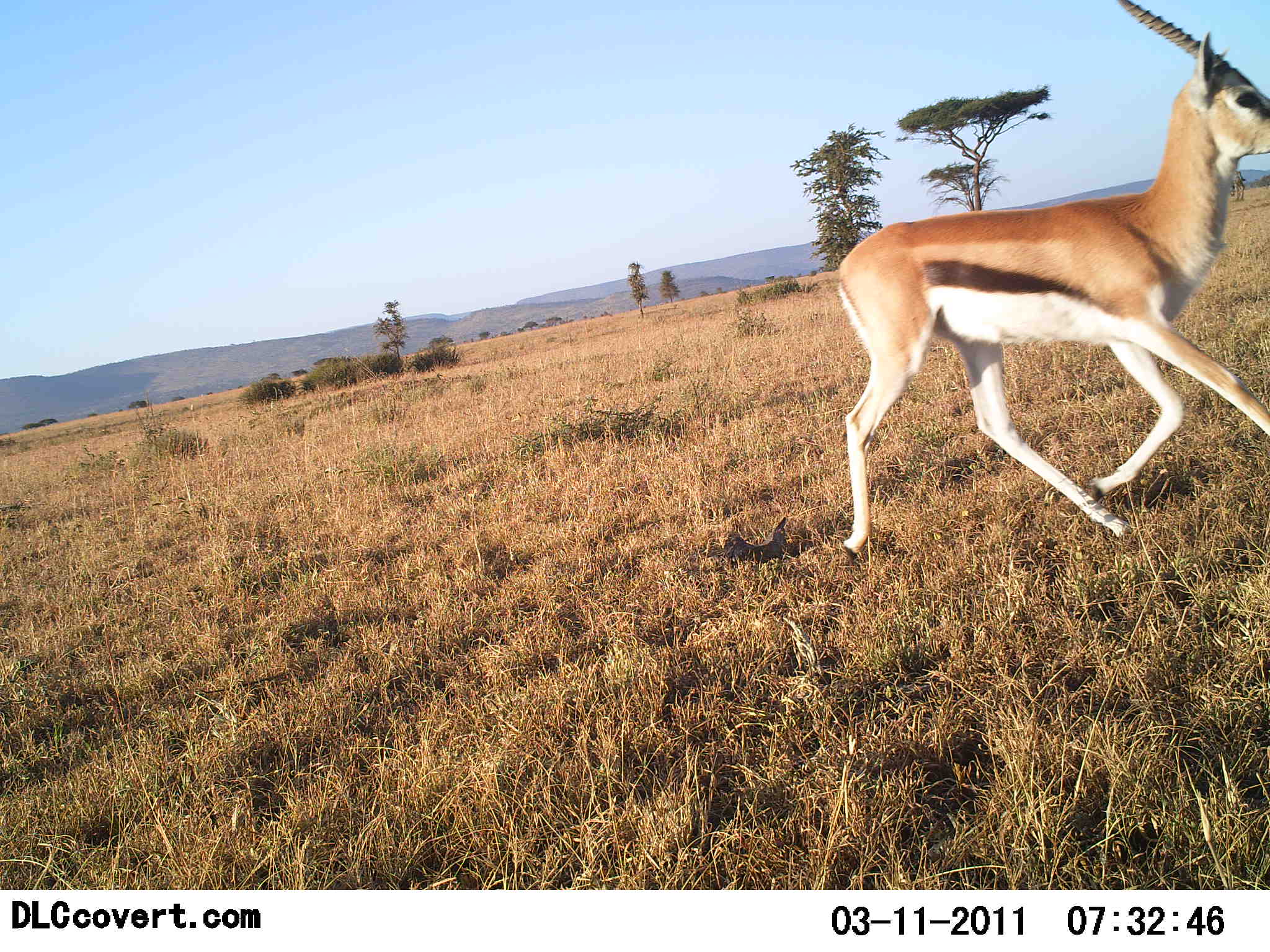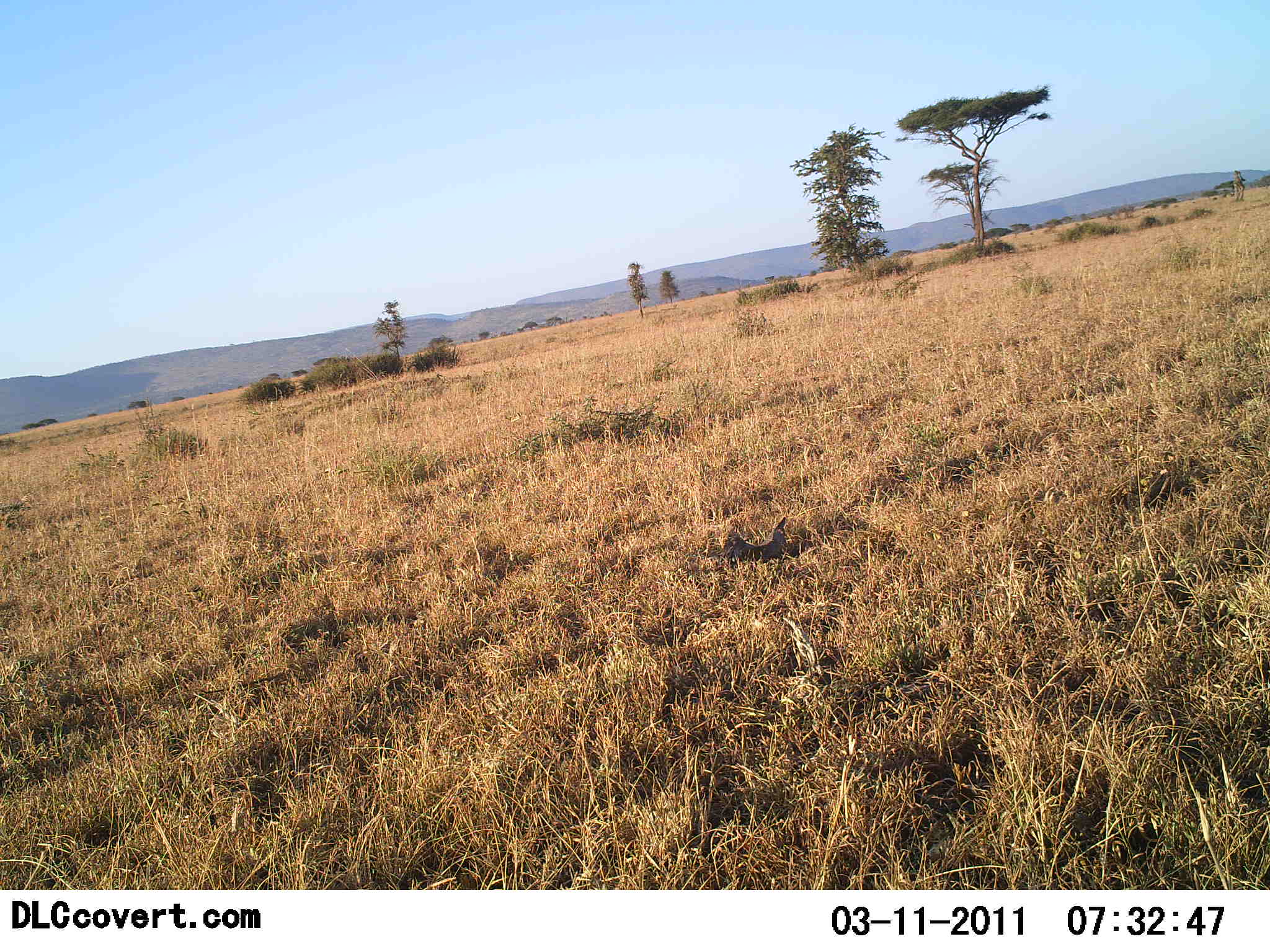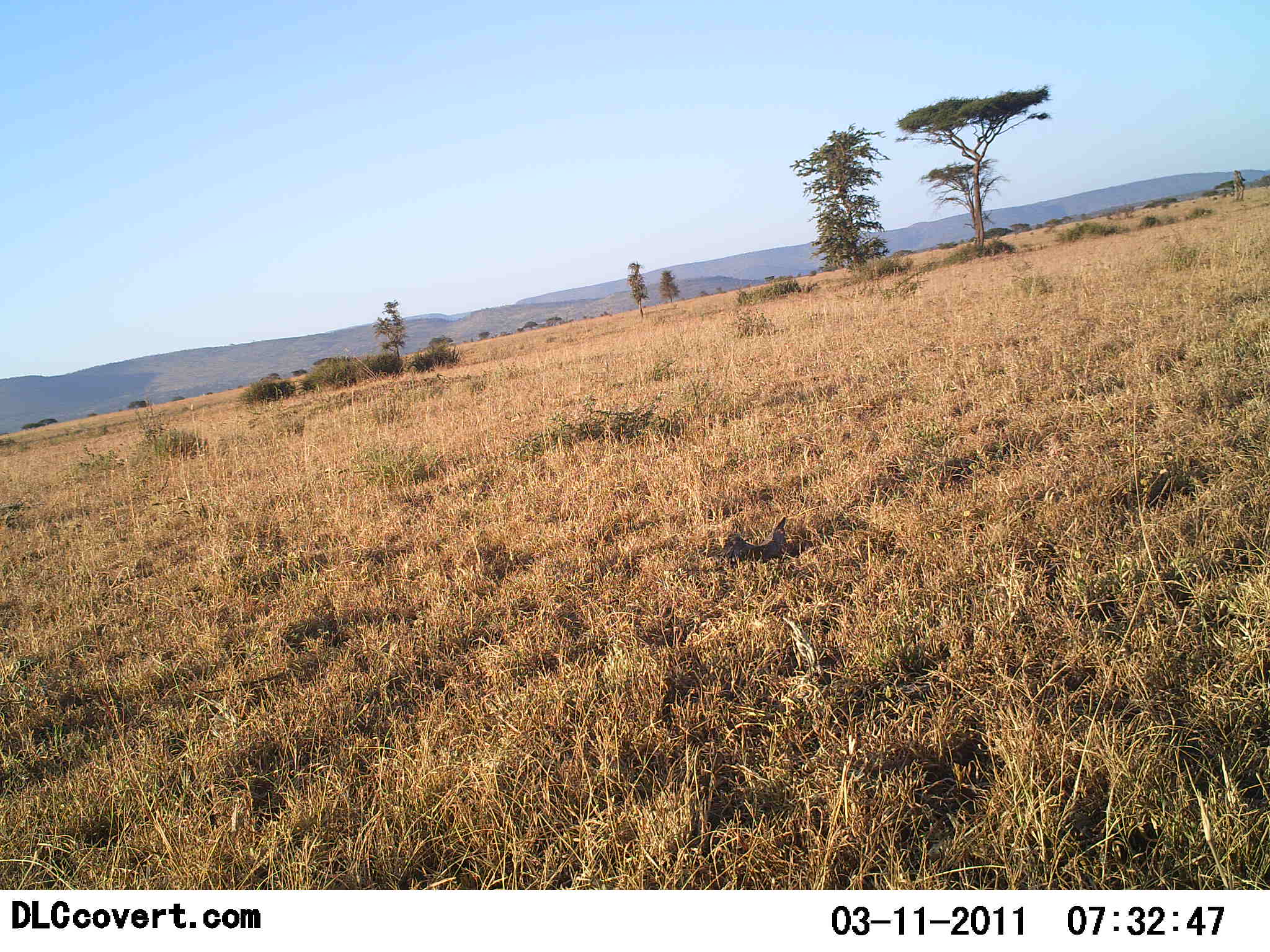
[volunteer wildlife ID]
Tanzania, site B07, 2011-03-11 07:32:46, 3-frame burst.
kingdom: Animalia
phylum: Chordata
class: Mammalia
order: Artiodactyla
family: Bovidae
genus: Eudorcas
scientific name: Eudorcas thomsonii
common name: thomson's gazelle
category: gazellethomsons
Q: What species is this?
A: Gazellethomsons (thomson's gazelle) (Eudorcas thomsonii).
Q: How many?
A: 1.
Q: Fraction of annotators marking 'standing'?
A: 0%.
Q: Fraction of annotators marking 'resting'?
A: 0%.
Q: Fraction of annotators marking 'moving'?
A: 100%.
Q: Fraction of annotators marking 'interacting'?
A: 0%.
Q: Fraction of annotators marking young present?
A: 0%.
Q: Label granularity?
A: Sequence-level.